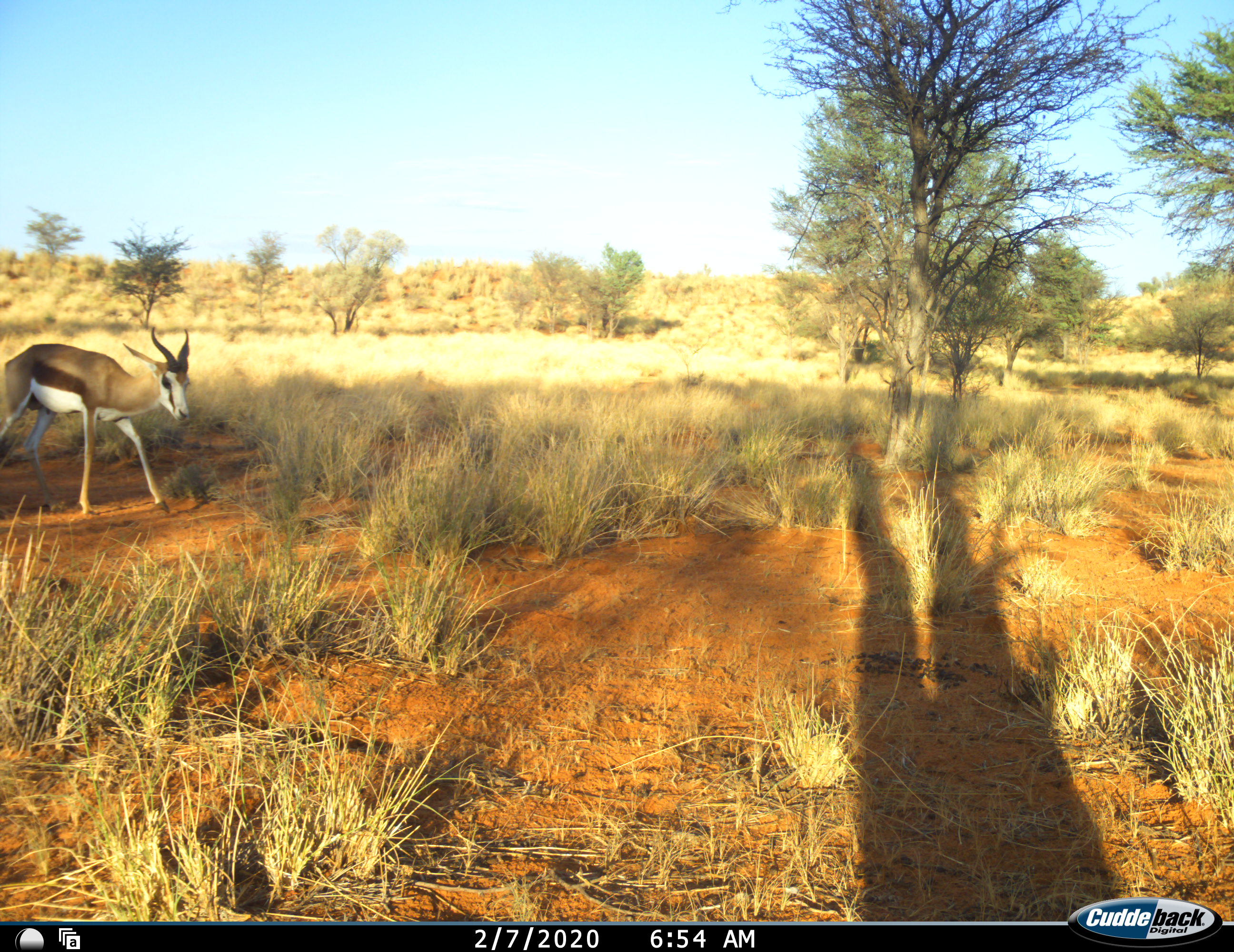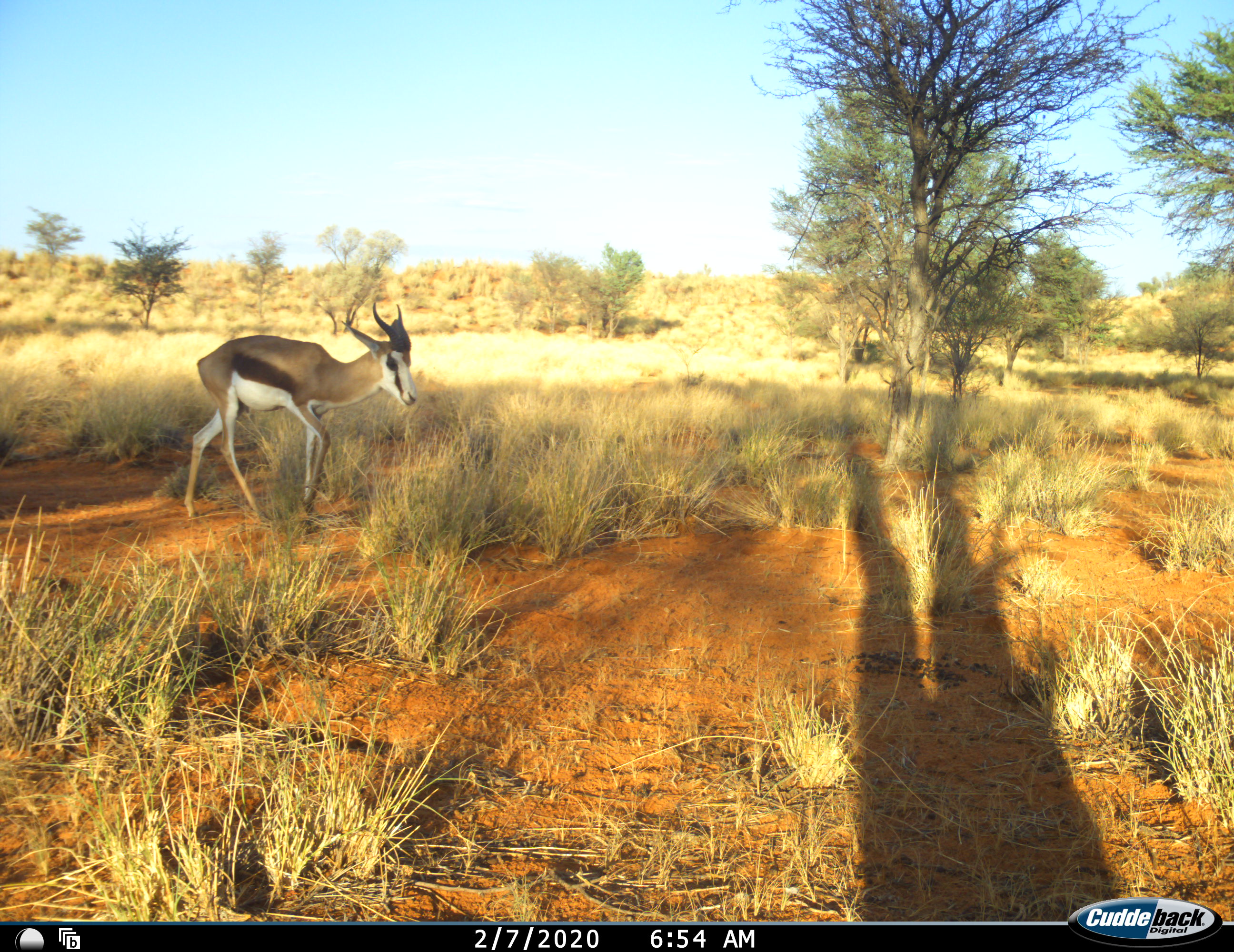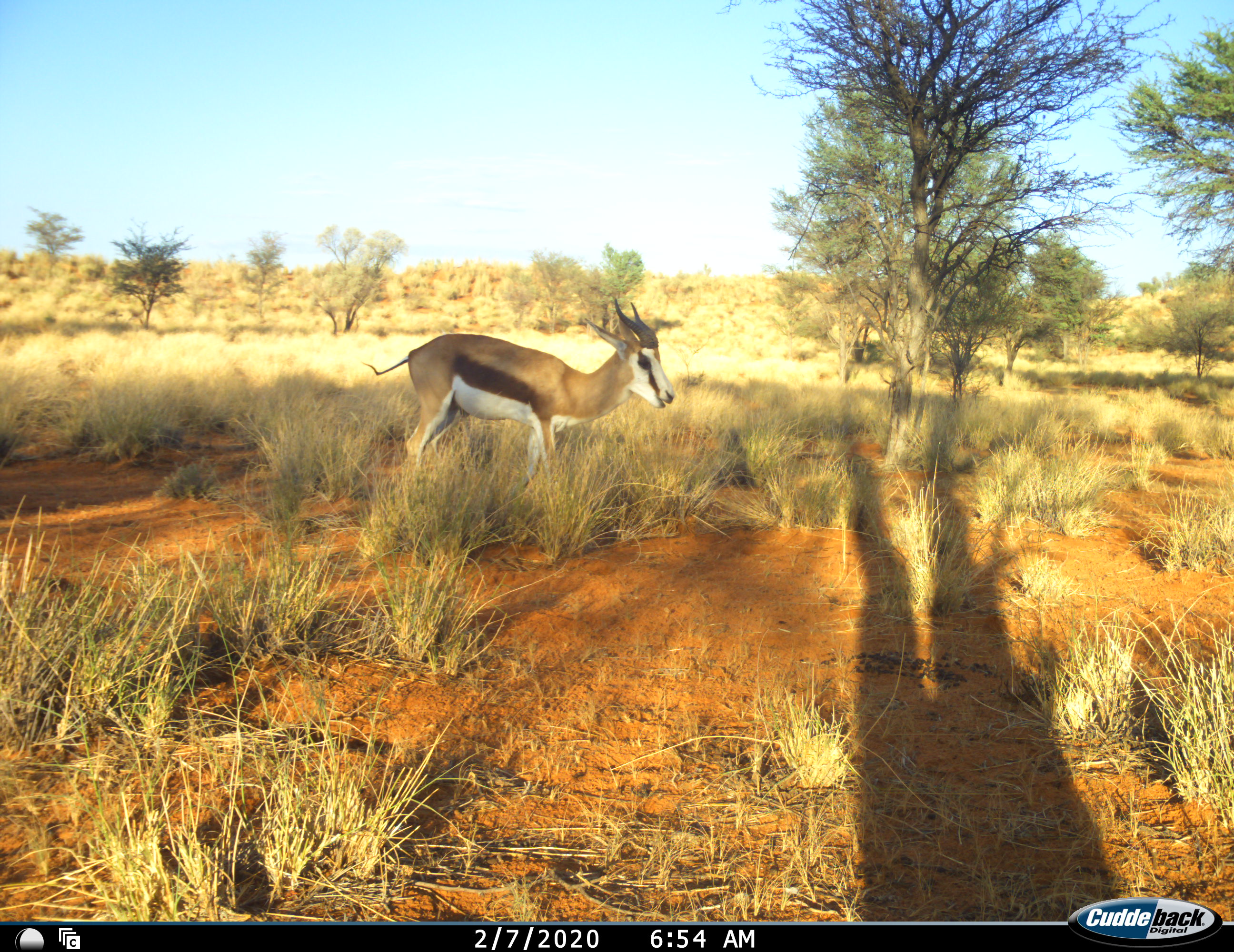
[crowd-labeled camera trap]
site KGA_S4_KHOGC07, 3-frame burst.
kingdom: Animalia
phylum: Chordata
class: Mammalia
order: Artiodactyla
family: Bovidae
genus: Antidorcas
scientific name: Antidorcas marsupialis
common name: springbok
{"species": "springbok (Antidorcas marsupialis)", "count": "1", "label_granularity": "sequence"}